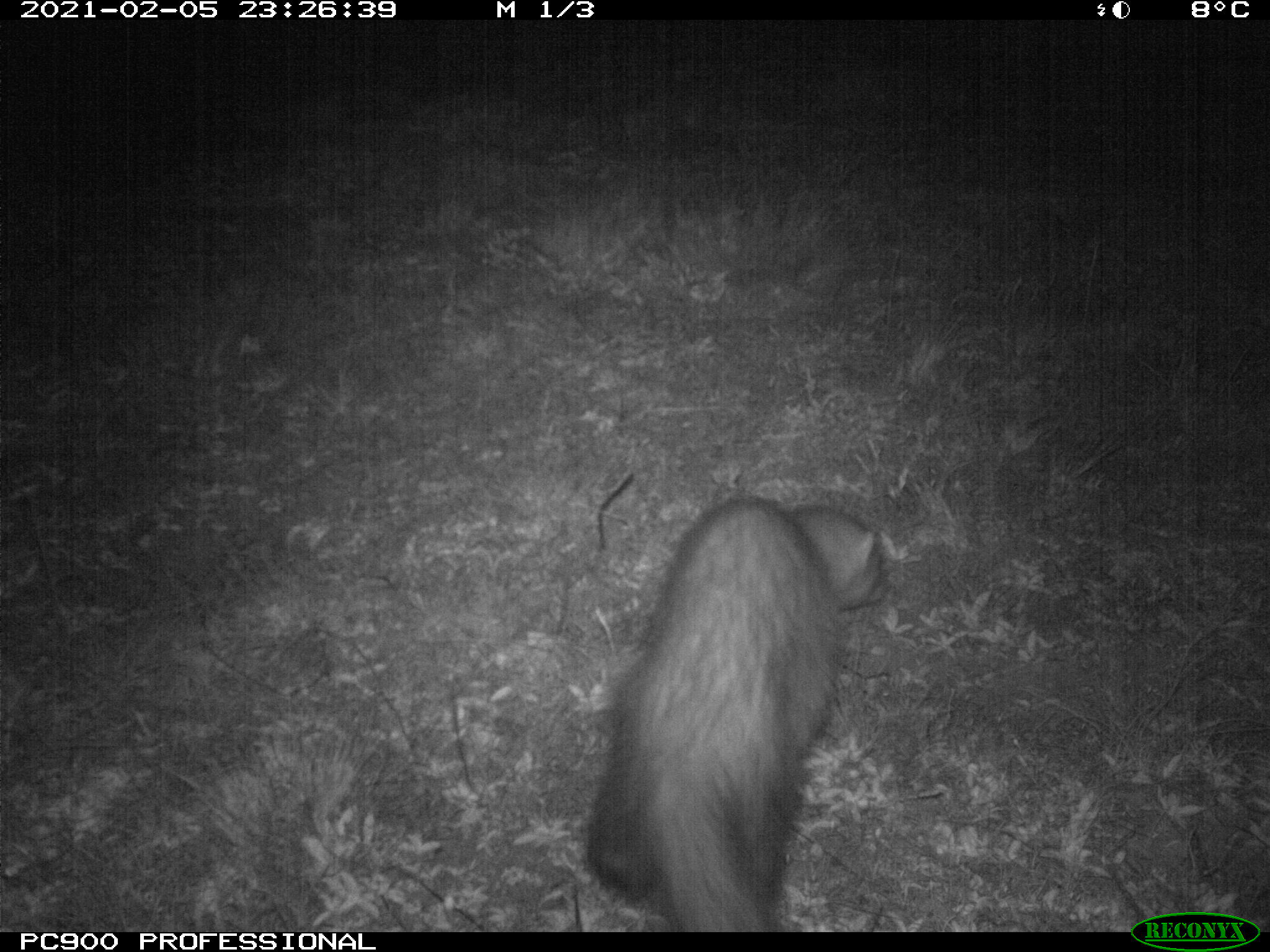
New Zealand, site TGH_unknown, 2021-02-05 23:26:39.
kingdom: Animalia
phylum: Chordata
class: Mammalia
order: Carnivora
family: Mustelidae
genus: Mustela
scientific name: Mustela furo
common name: ferret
Ferret (Mustela furo).